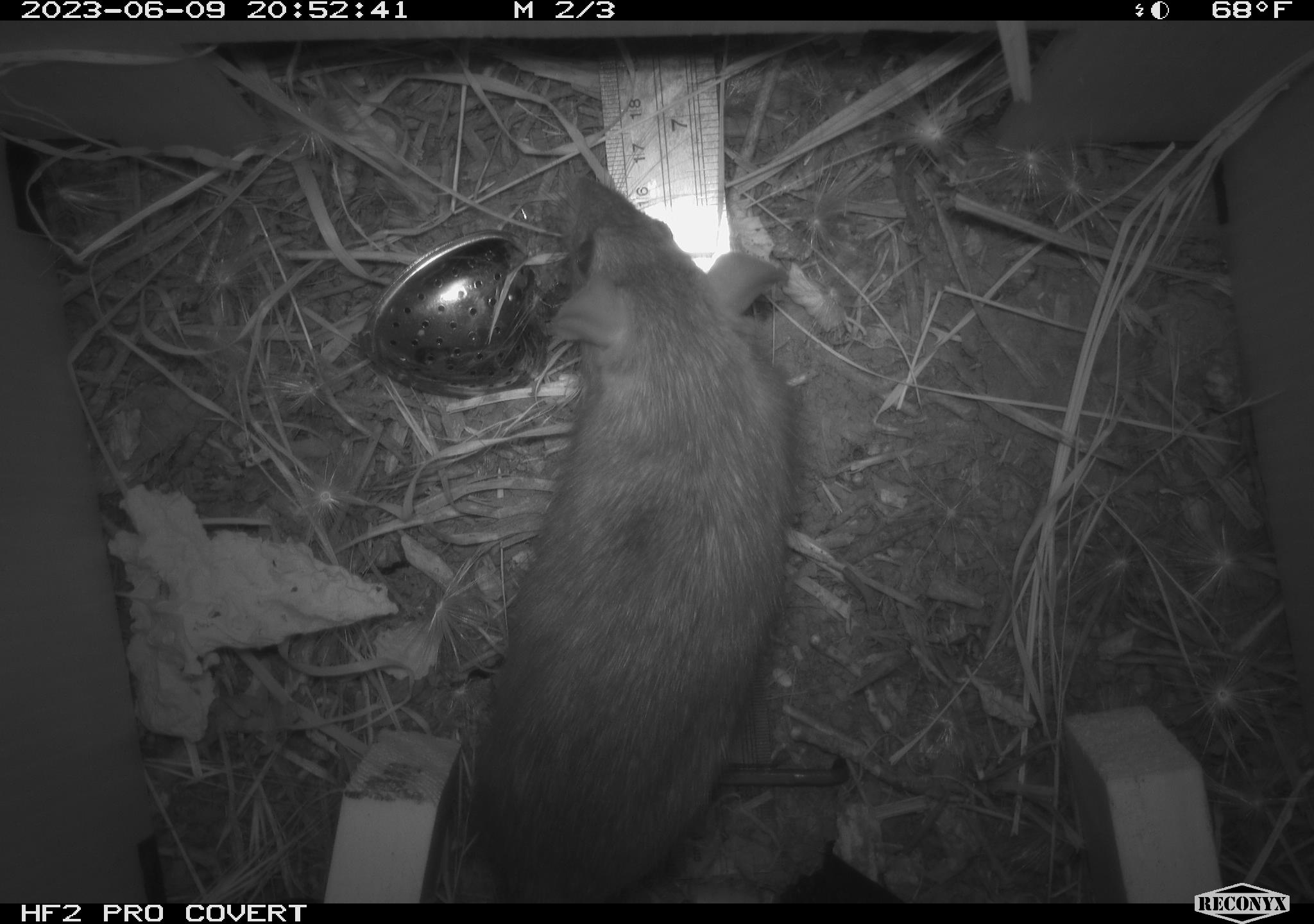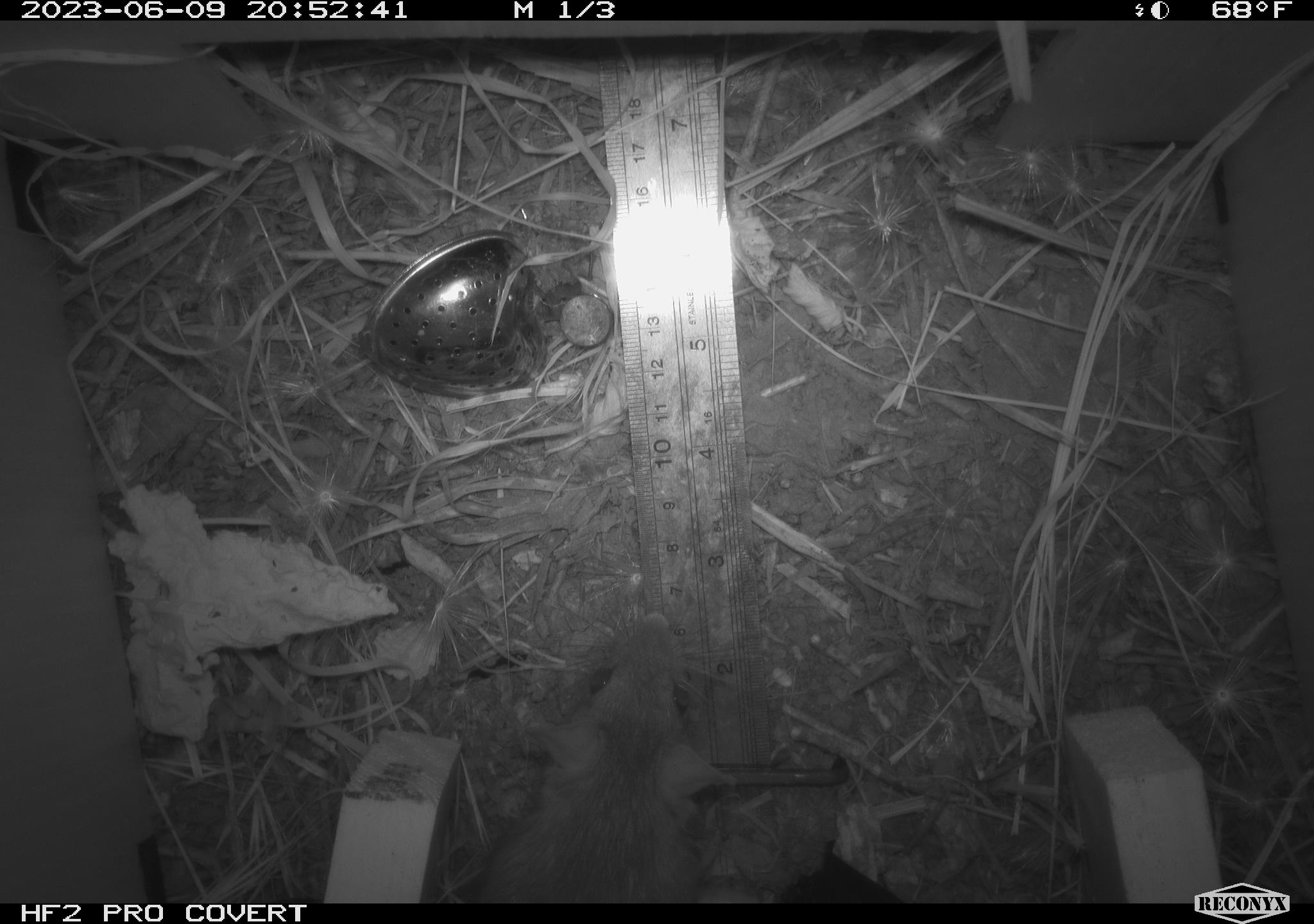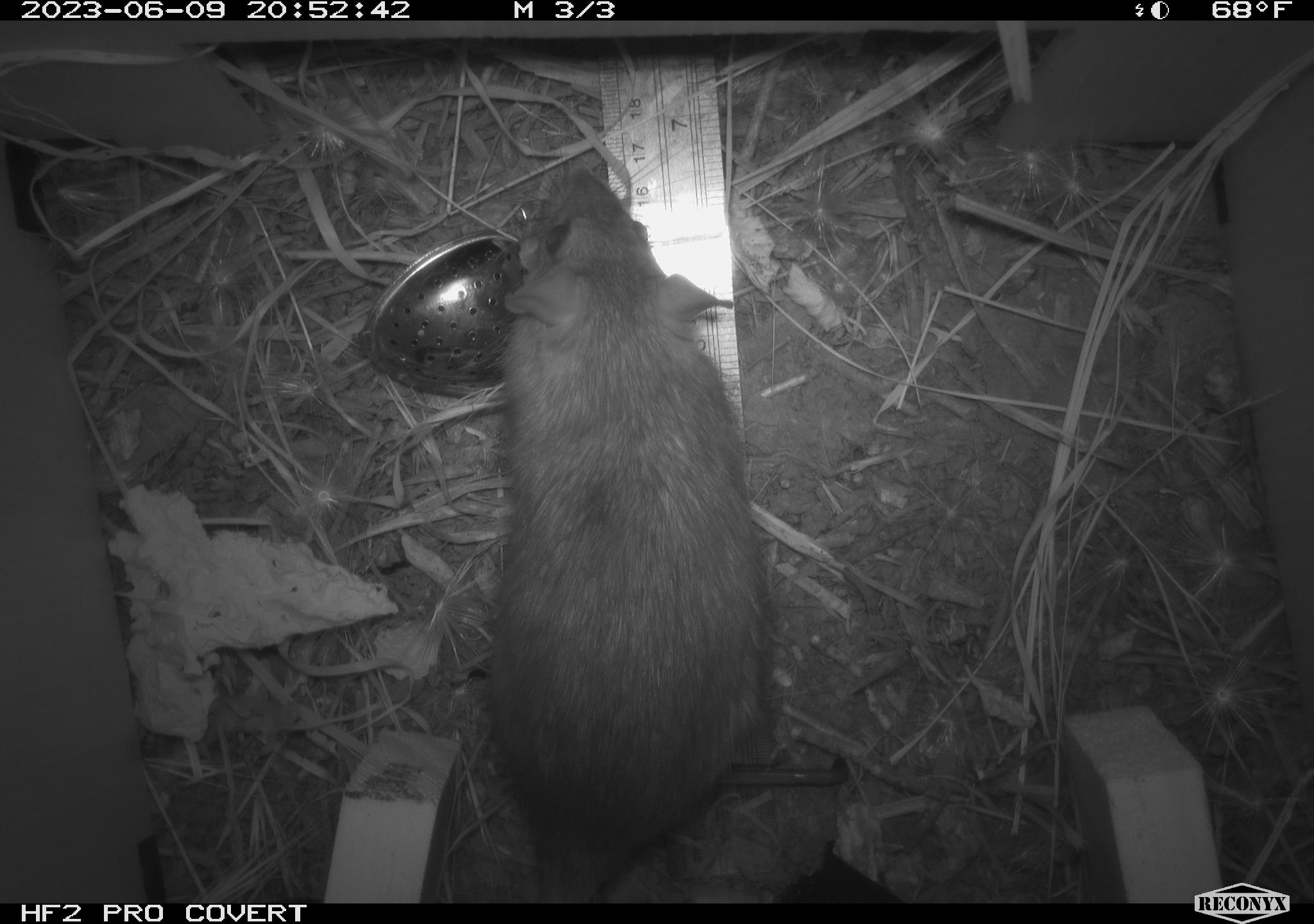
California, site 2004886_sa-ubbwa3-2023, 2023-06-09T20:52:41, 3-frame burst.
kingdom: Animalia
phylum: Chordata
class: Mammalia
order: Rodentia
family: Muridae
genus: Rattus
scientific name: Rattus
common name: rat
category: rattus species